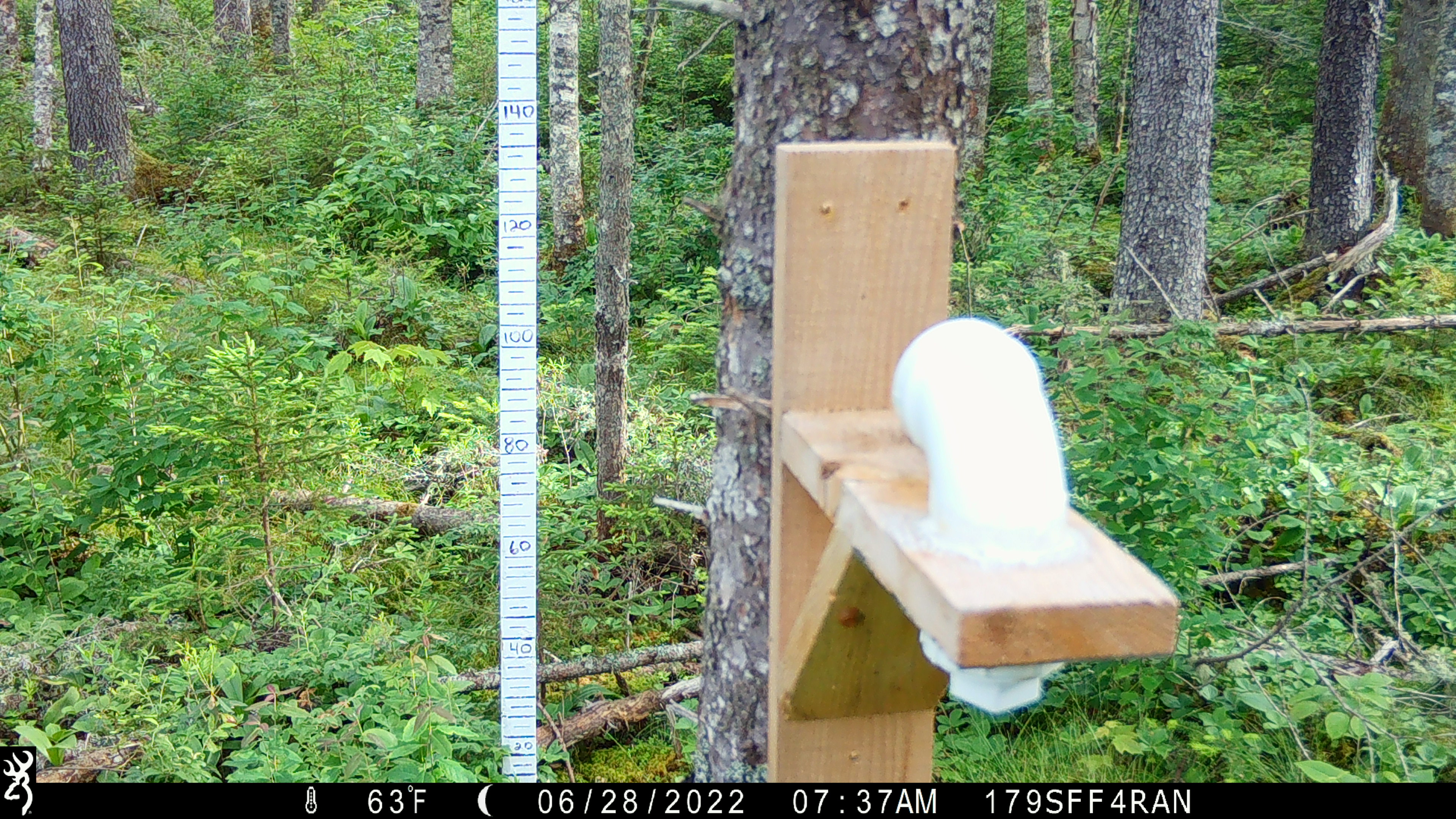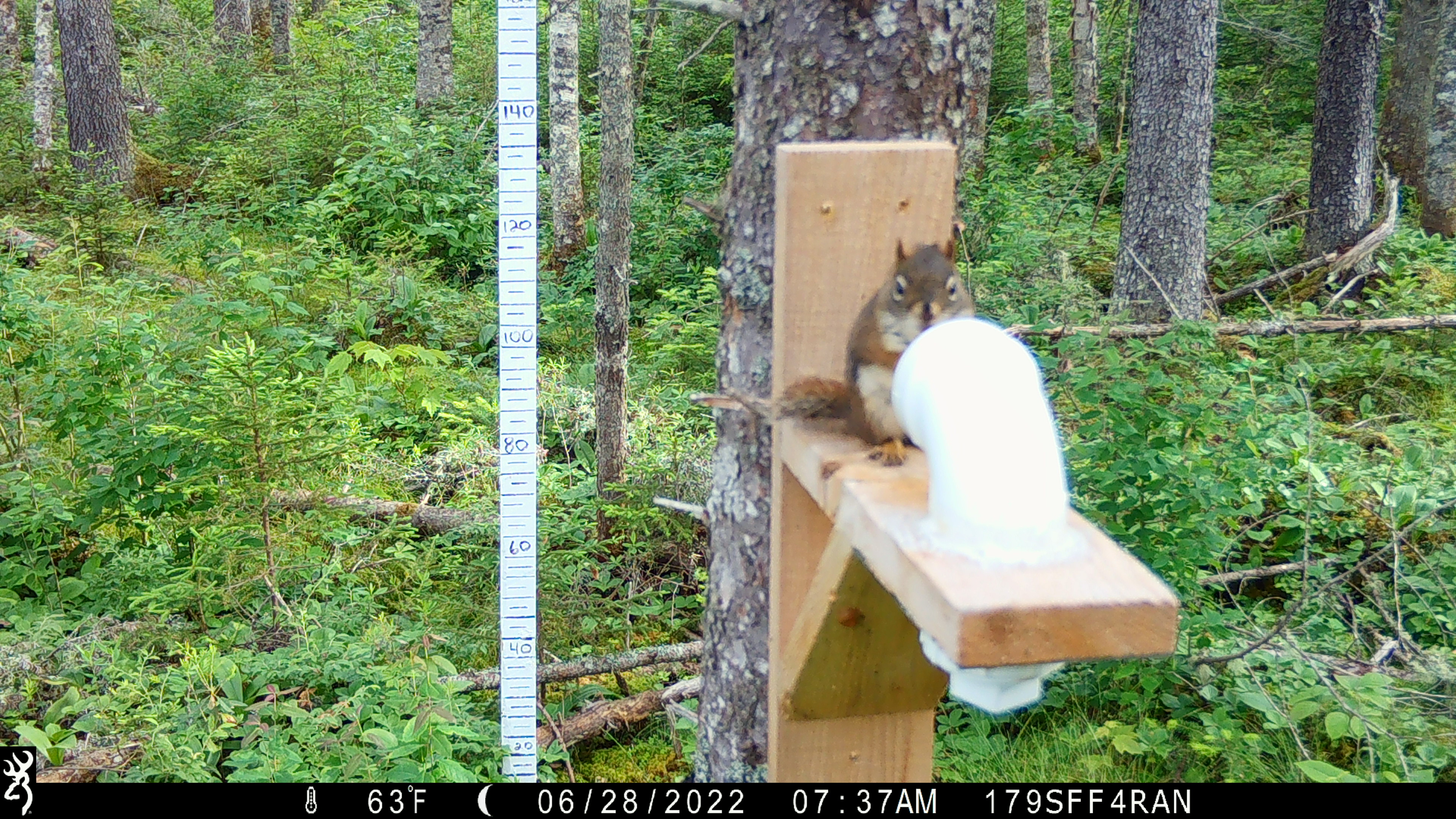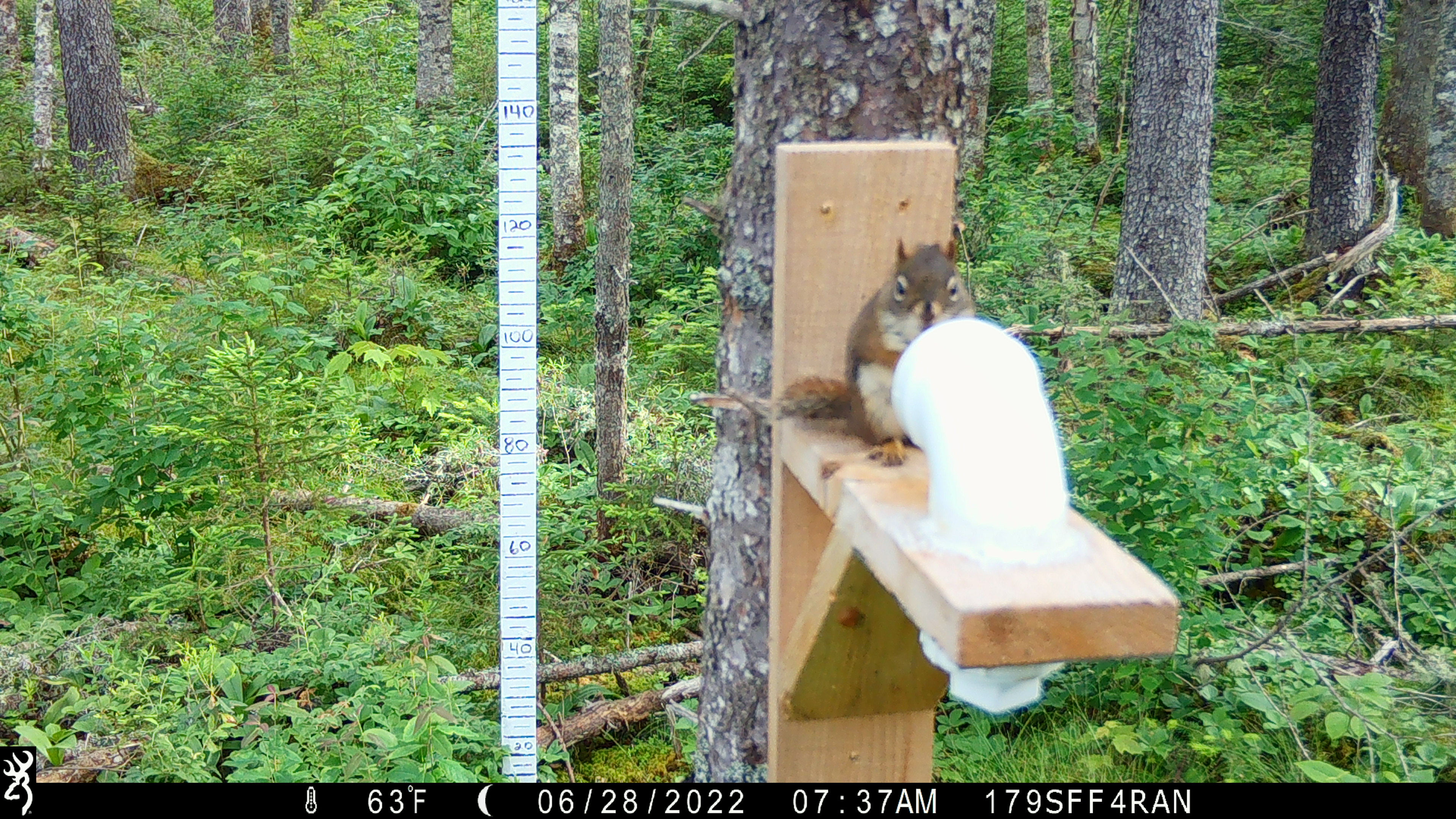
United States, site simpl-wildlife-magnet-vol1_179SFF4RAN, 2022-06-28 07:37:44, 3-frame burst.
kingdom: Animalia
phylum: Chordata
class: Mammalia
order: Rodentia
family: Sciuridae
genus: Tamiasciurus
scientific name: Tamiasciurus hudsonicus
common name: red squirrel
Red squirrel (Tamiasciurus hudsonicus).